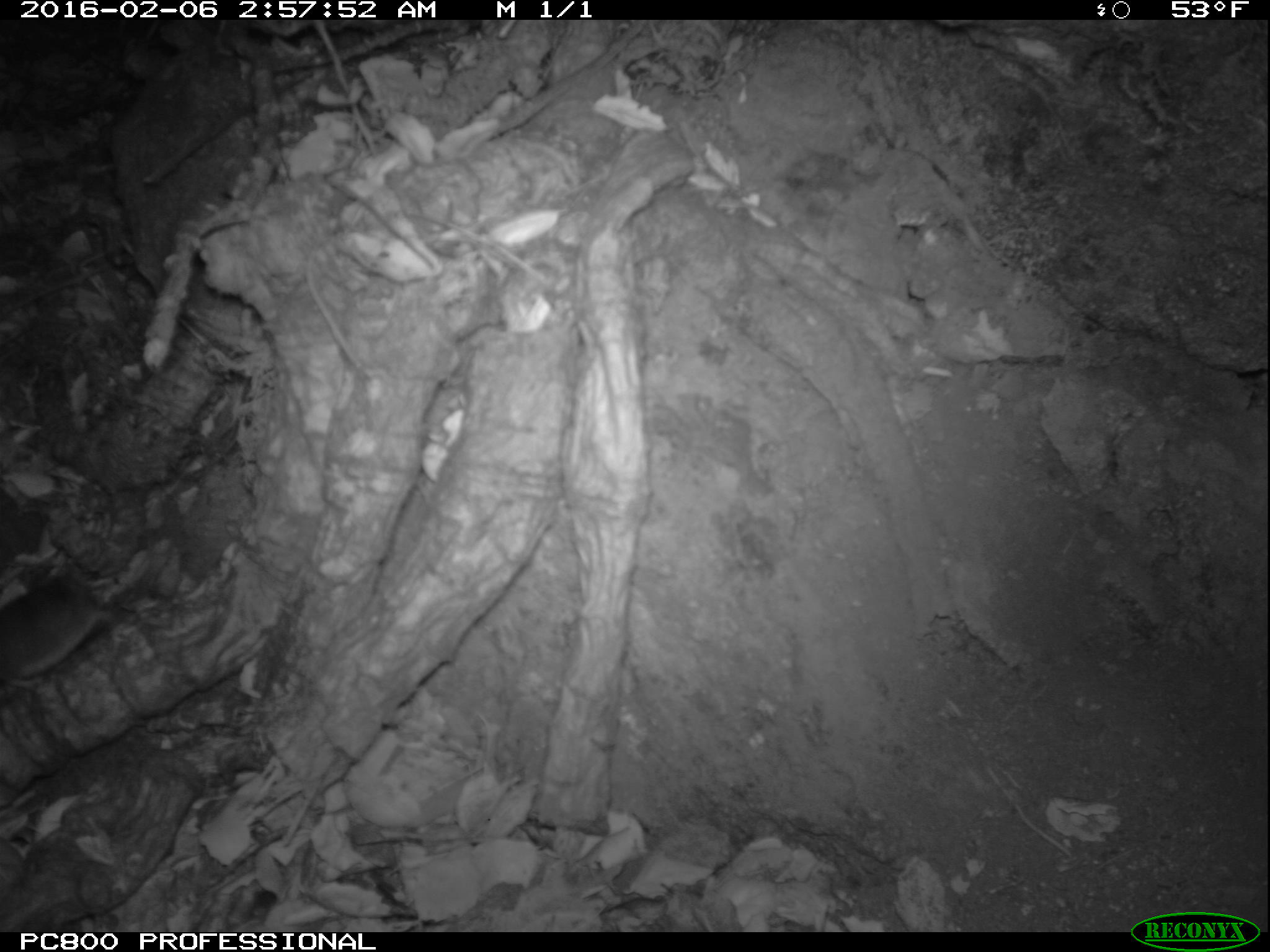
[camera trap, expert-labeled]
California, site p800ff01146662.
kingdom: Animalia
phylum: Chordata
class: Mammalia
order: Carnivora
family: Canidae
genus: Urocyon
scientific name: Urocyon littoralis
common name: island fox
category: fox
Fox (island fox) (Urocyon littoralis).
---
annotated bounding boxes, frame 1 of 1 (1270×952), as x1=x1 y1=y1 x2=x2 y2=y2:
fox: x1=0 y1=576 x2=97 y2=684